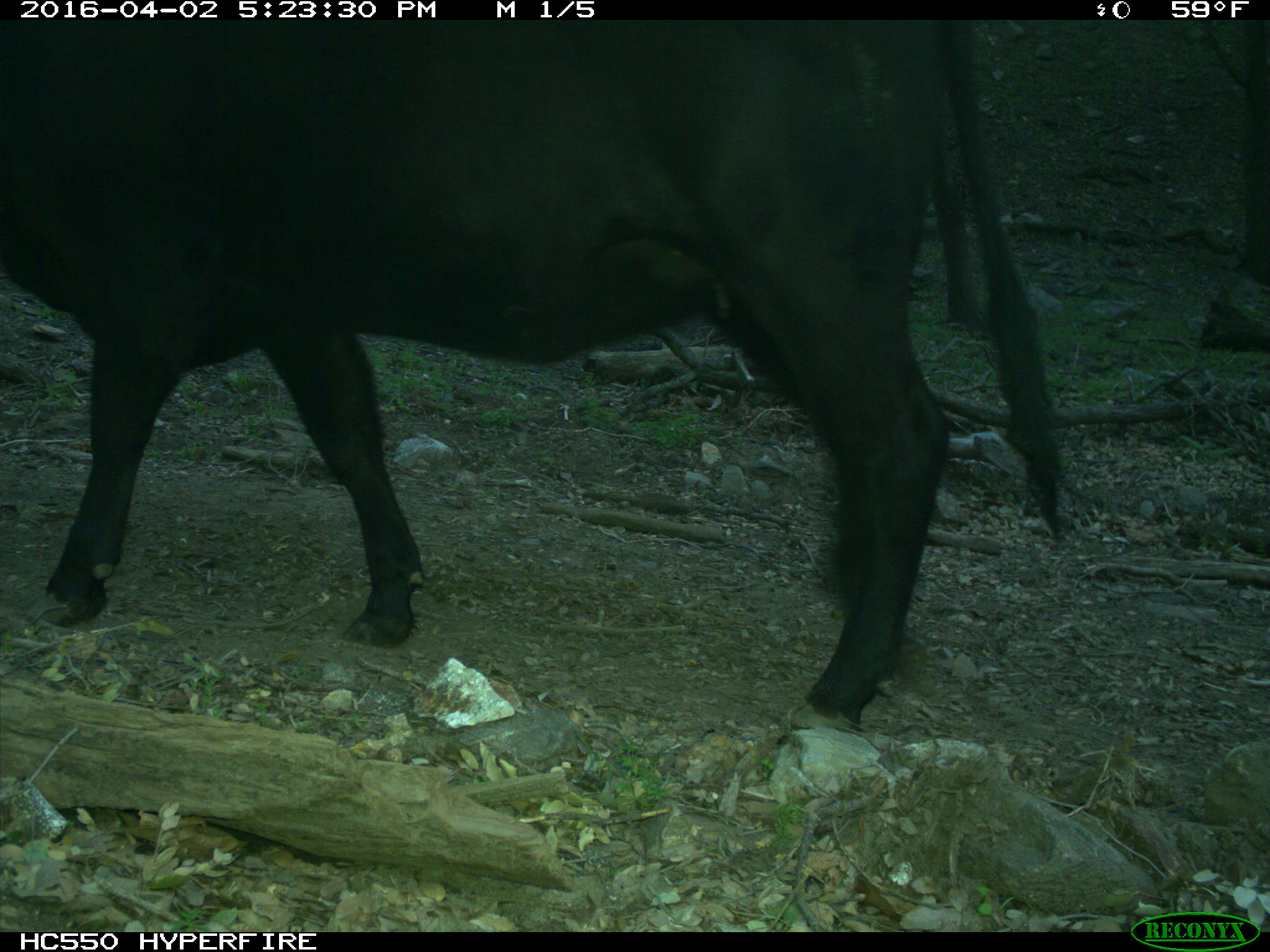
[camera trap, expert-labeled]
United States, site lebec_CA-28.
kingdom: Animalia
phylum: Chordata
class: Mammalia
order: Artiodactyla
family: Bovidae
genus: Bos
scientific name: Bos taurus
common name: domestic cow